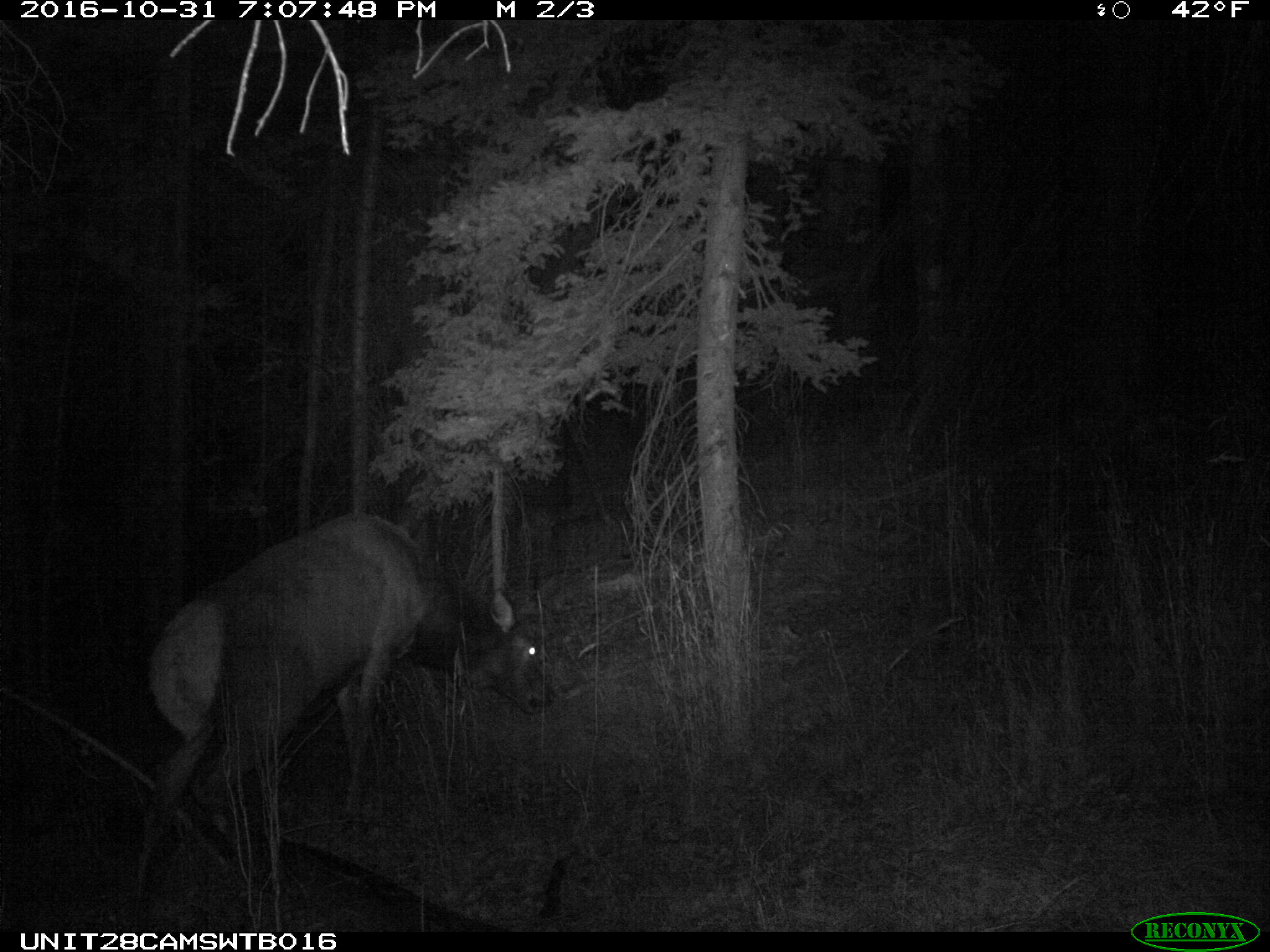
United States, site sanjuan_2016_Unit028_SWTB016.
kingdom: Animalia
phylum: Chordata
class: Mammalia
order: Artiodactyla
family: Cervidae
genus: Cervus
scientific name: Cervus elaphus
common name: red deer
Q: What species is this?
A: Cervus elaphus (red deer).